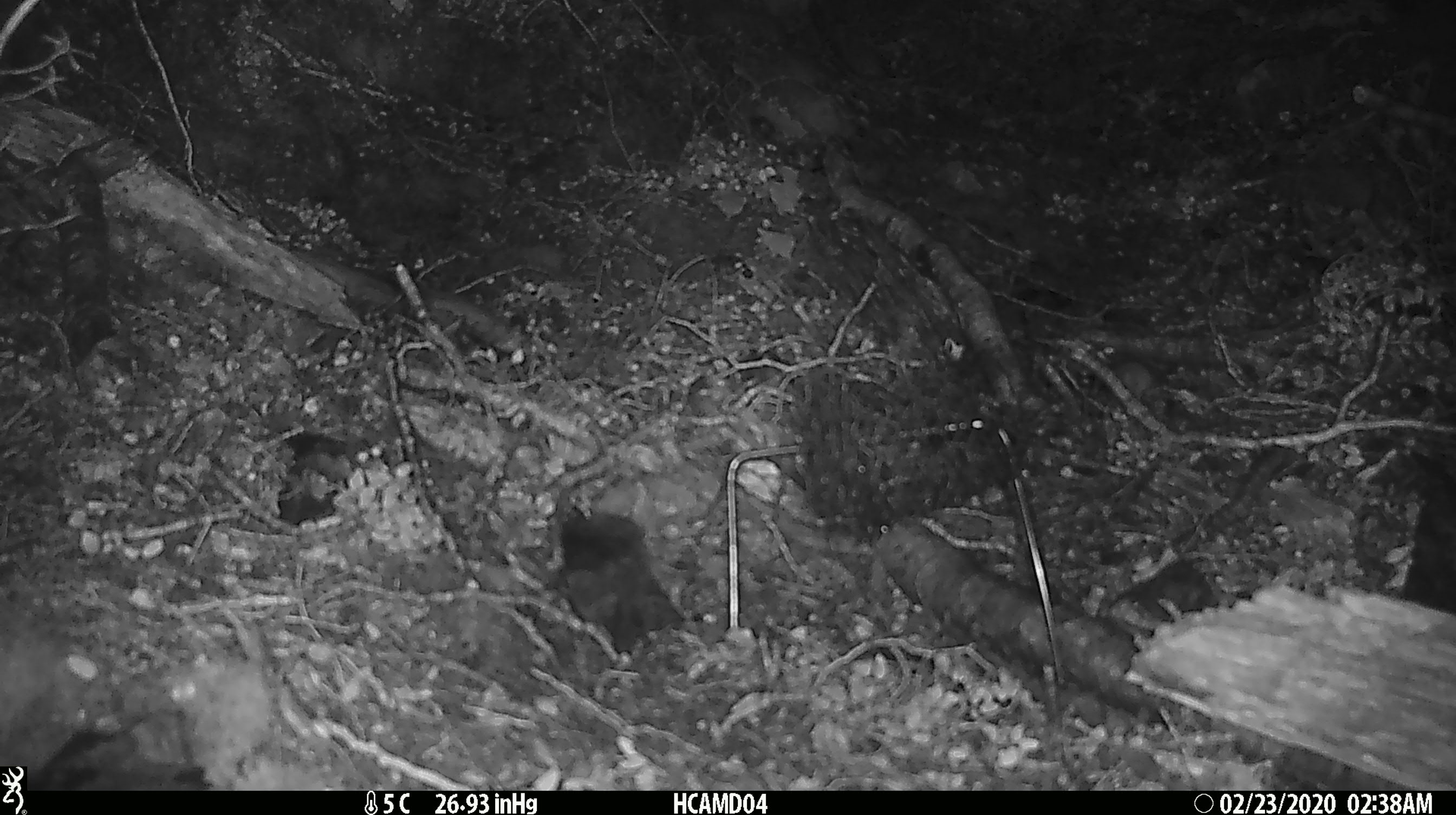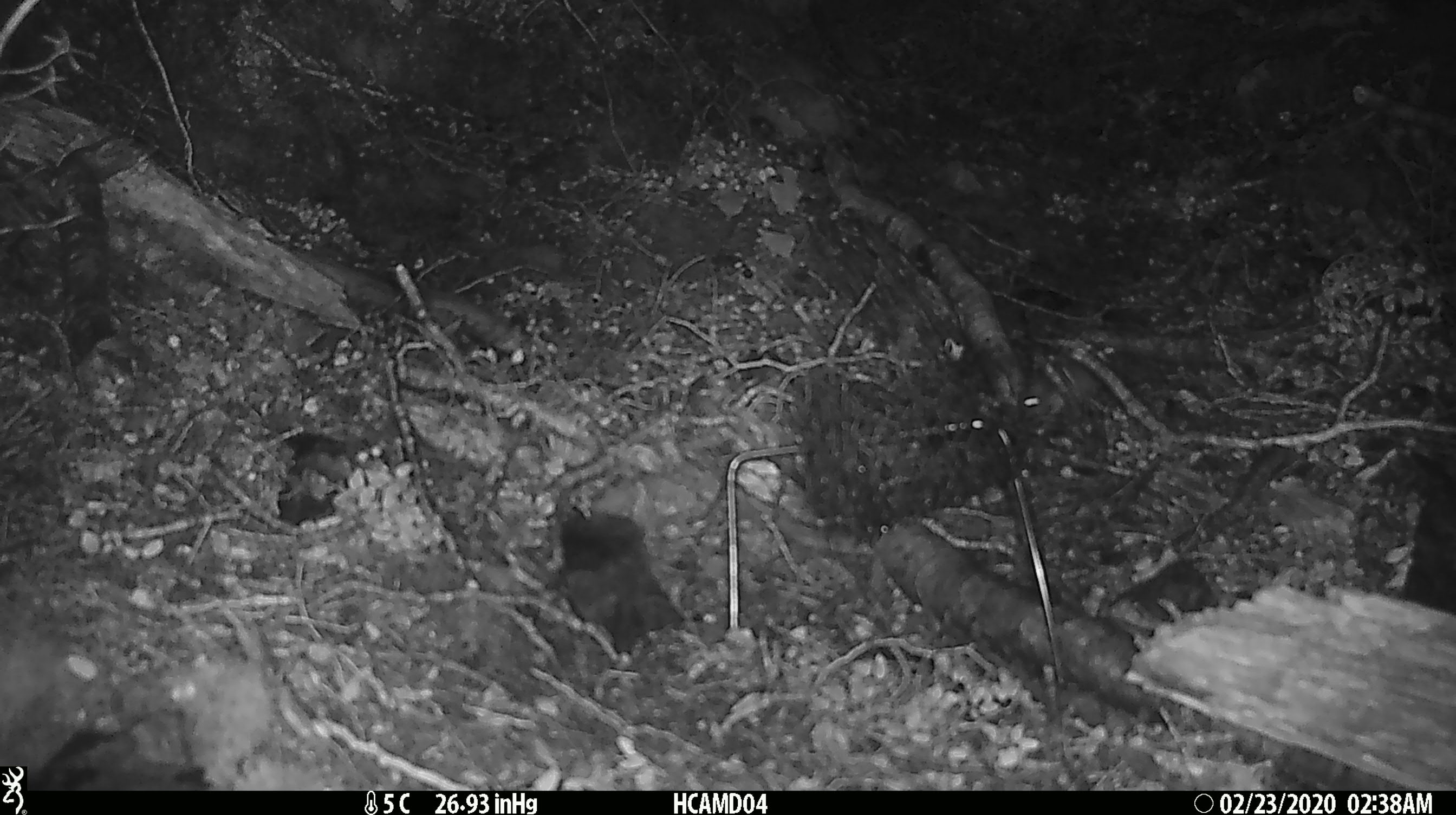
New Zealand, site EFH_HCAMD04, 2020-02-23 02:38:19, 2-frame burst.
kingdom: Animalia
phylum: Chordata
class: Mammalia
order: Rodentia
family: Muridae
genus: Mus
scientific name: Mus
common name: mouse